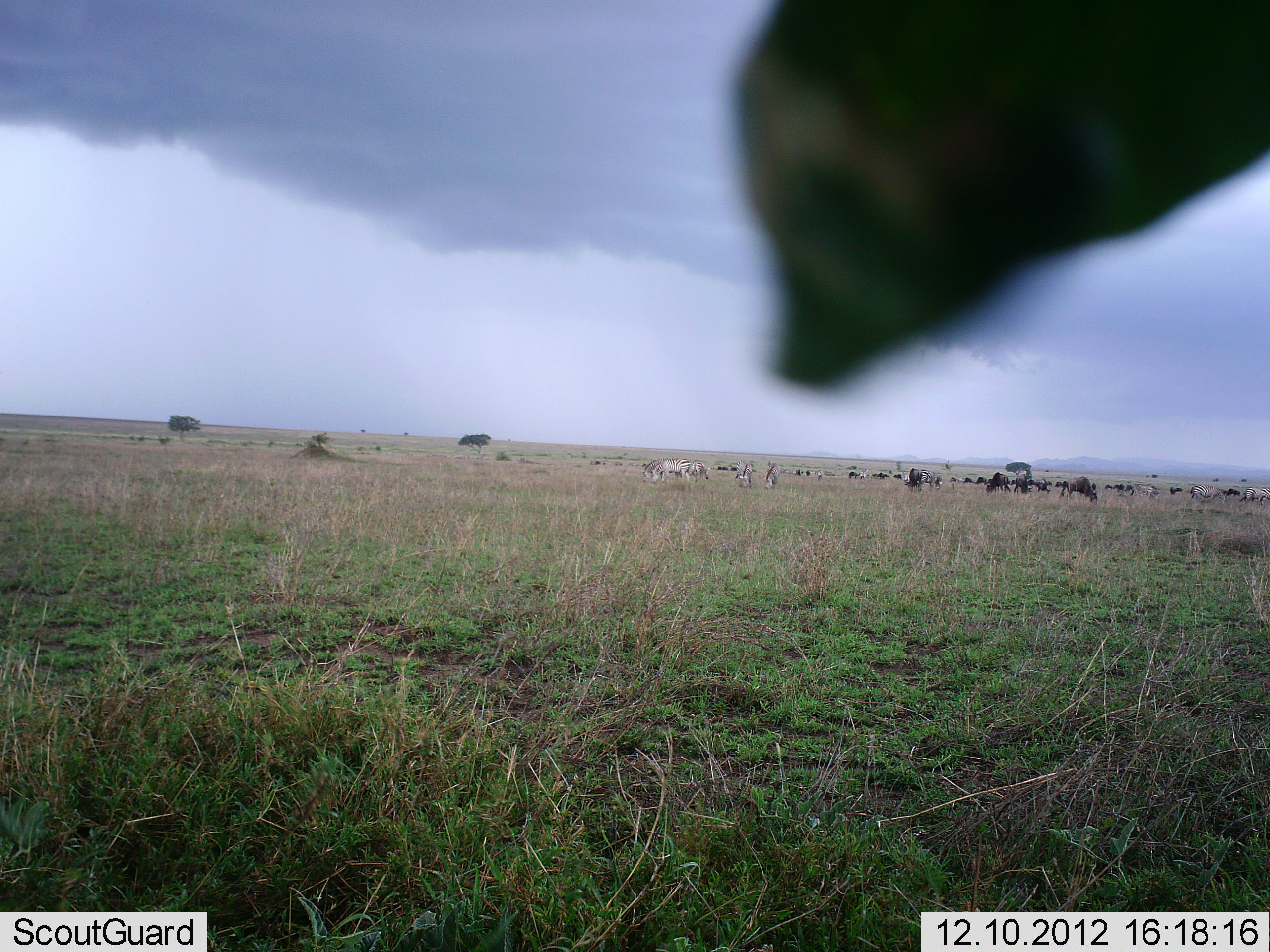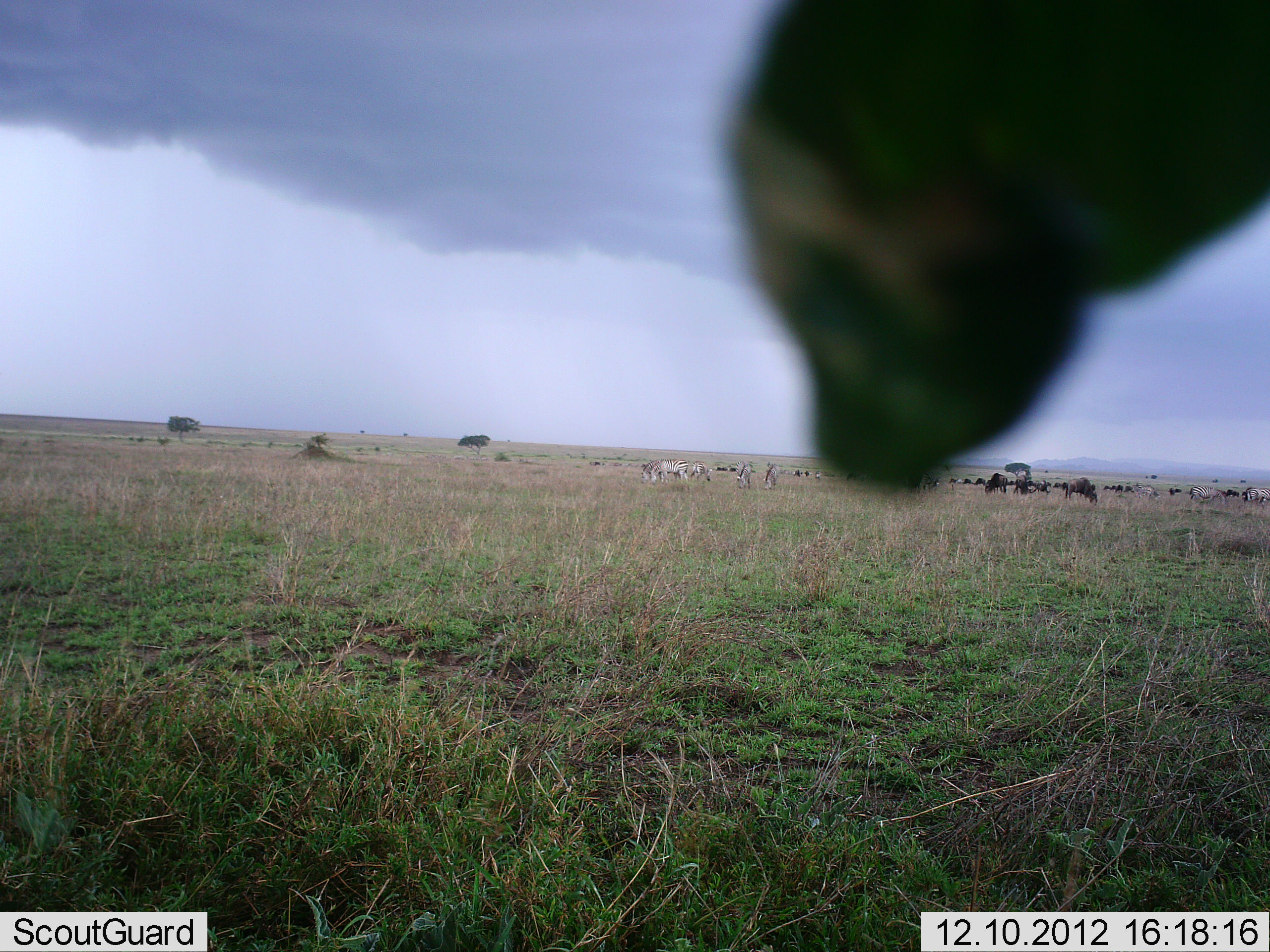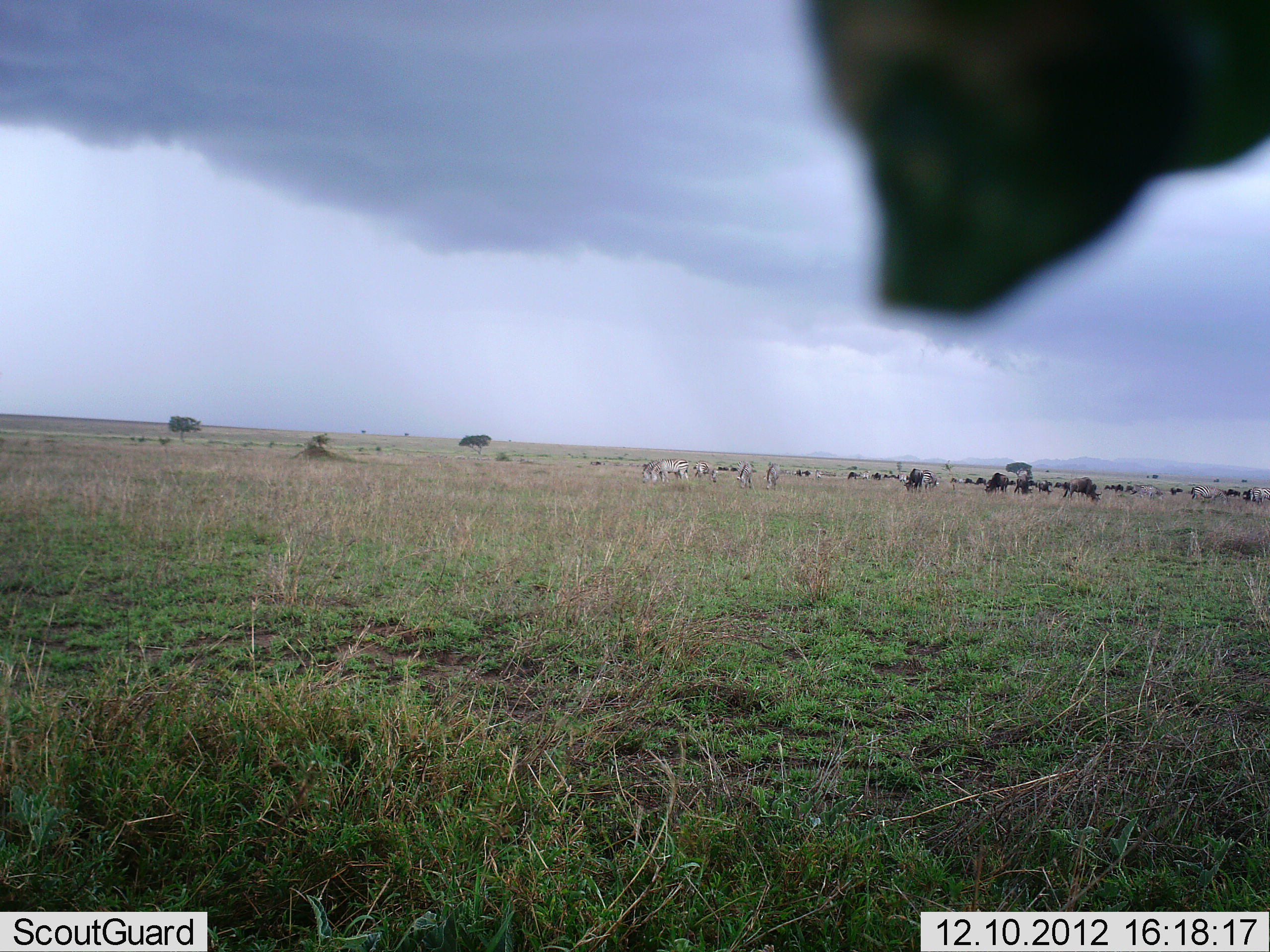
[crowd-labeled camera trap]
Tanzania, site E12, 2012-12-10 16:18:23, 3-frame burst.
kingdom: Animalia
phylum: Chordata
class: Mammalia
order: Artiodactyla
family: Bovidae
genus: Connochaetes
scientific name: Connochaetes taurinus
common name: blue wildebeest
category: wildebeest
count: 11-50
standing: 47%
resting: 0%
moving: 27%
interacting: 0%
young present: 0%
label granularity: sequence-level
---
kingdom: Animalia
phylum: Chordata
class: Mammalia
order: Perissodactyla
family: Equidae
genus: Equus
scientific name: Equus quagga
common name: plains zebra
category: zebra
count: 6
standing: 50%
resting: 8%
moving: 0%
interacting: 0%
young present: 0%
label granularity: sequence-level